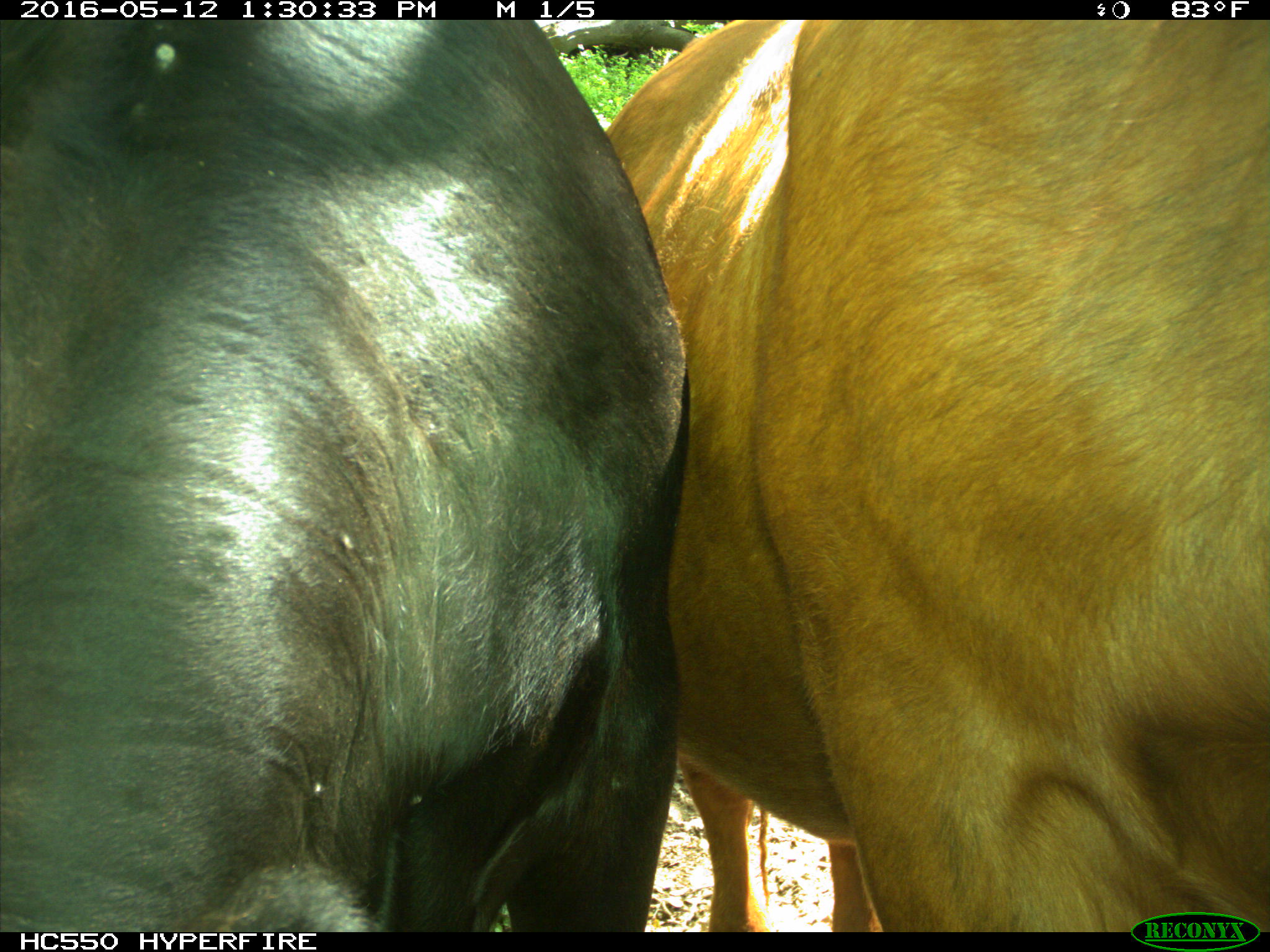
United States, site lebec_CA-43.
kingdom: Animalia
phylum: Chordata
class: Mammalia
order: Artiodactyla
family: Bovidae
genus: Bos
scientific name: Bos taurus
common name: domestic cow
Bos taurus (domestic cow).